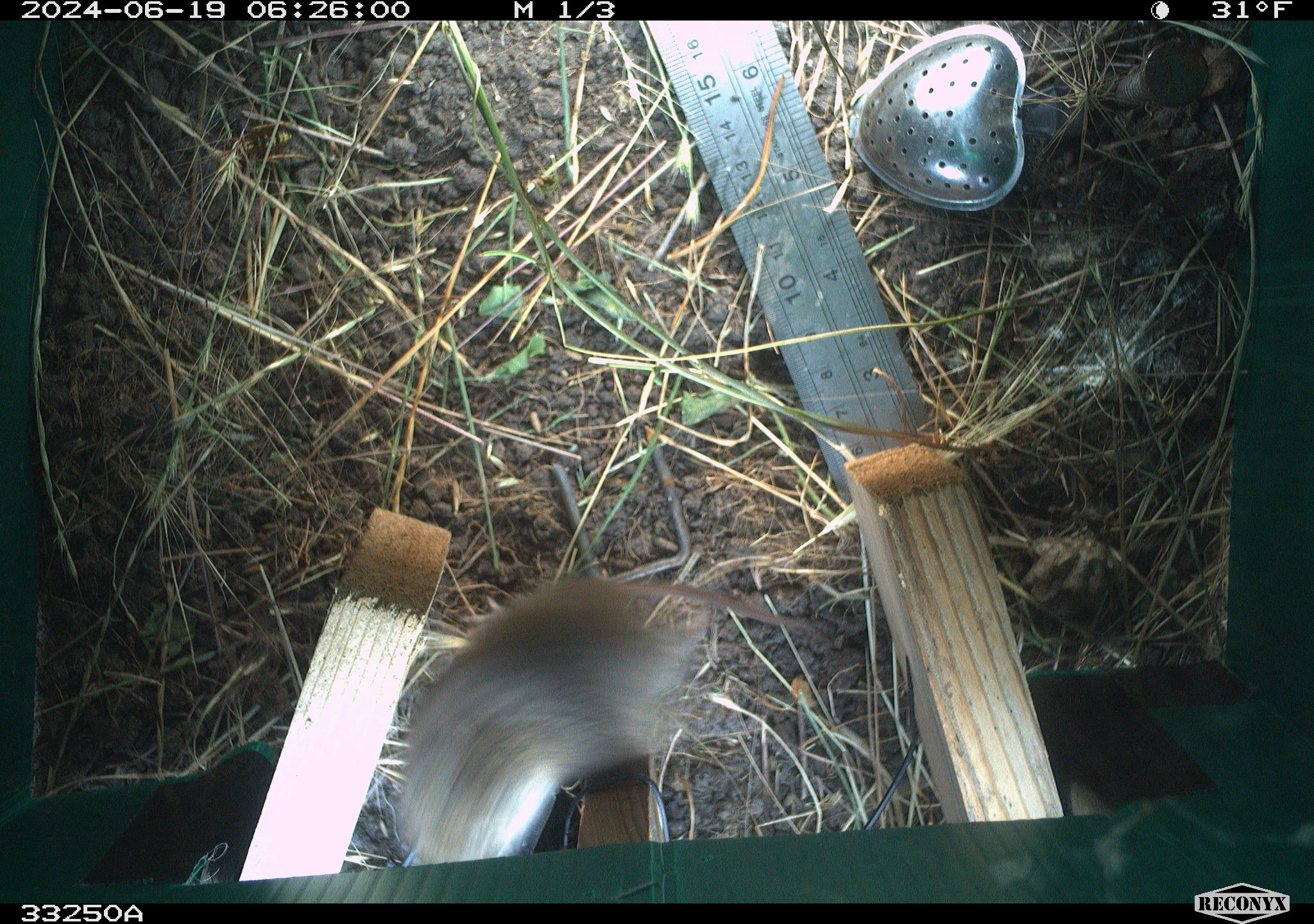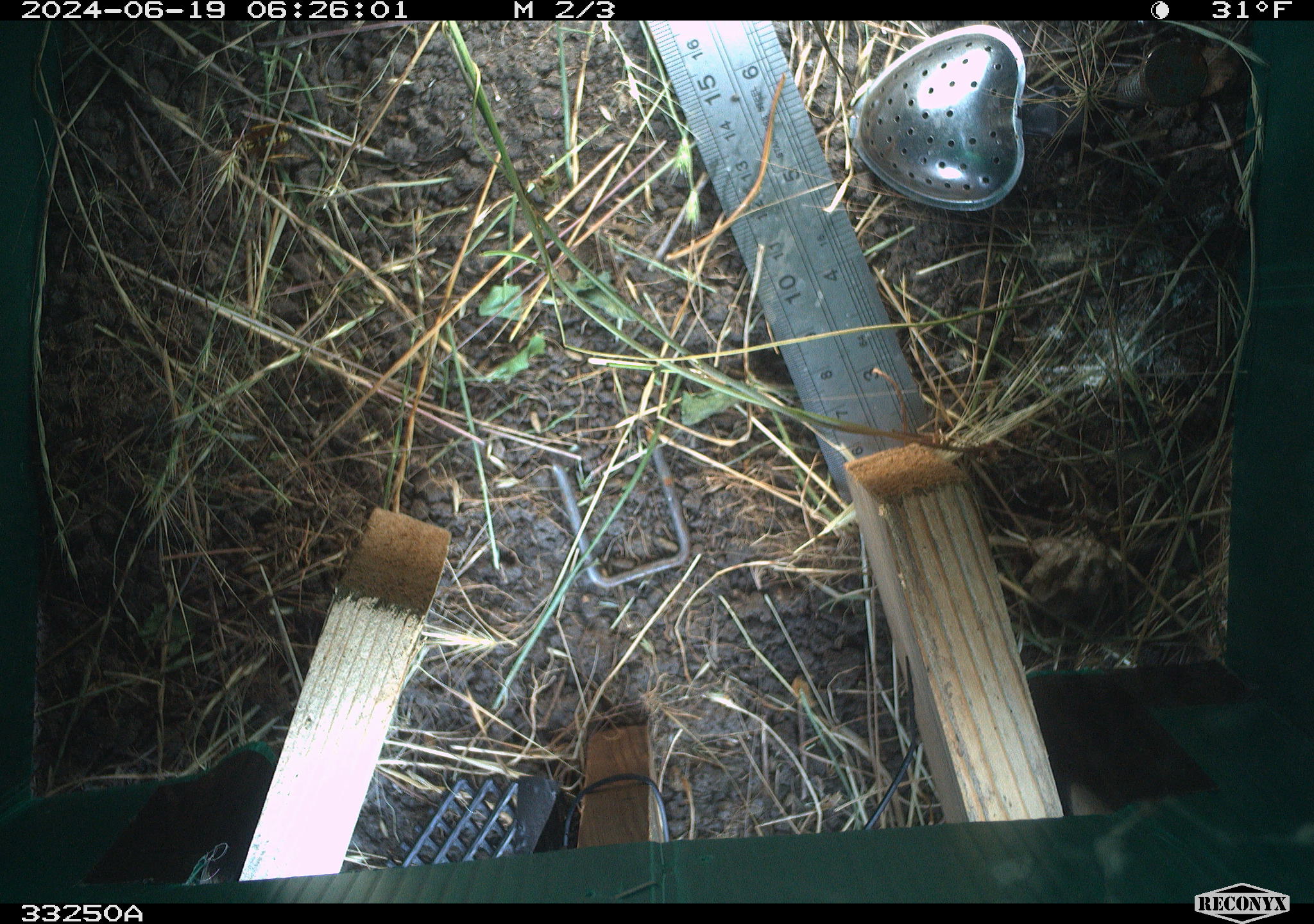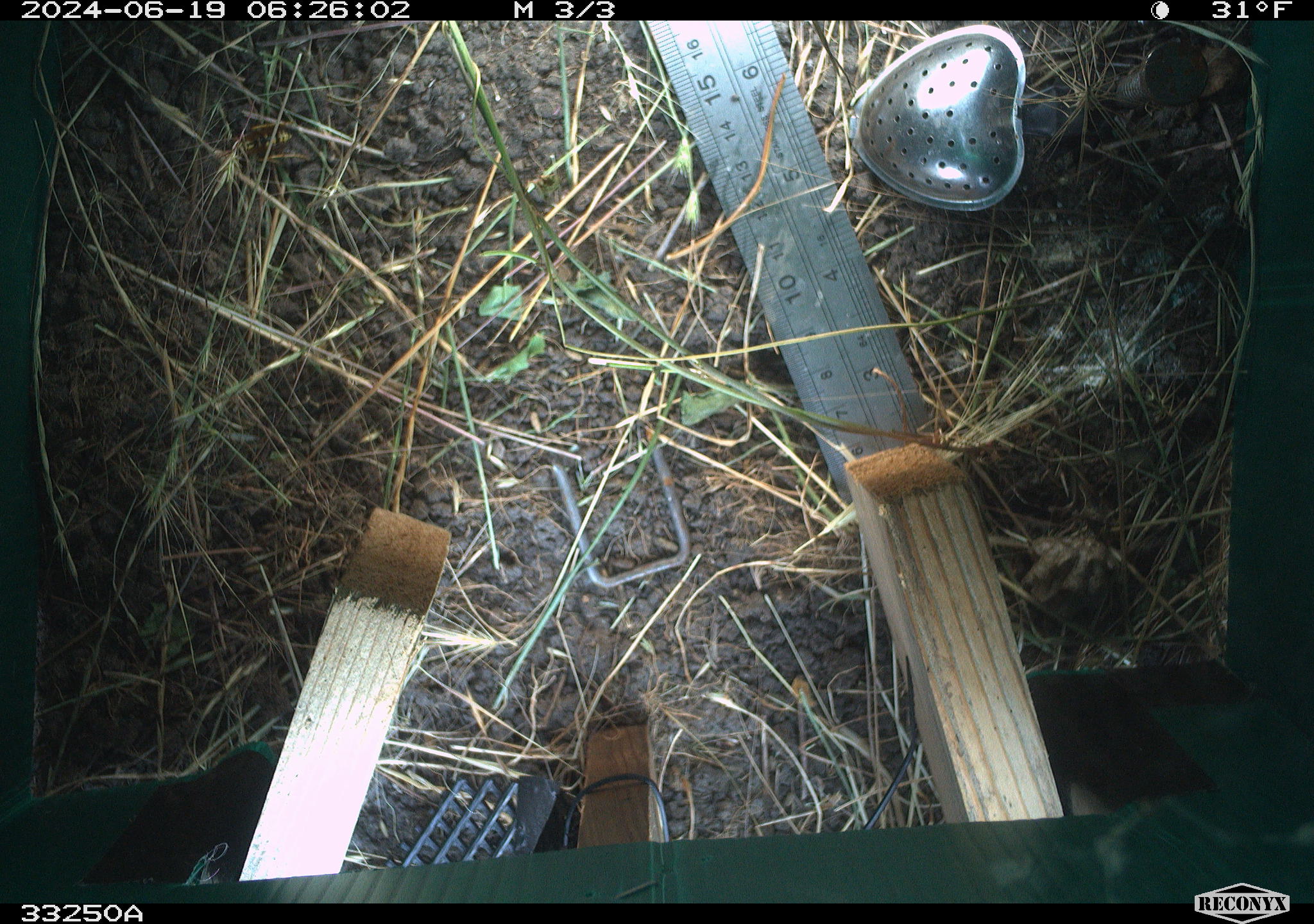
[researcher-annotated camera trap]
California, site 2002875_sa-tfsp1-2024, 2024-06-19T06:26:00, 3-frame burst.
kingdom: Animalia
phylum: Chordata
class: Mammalia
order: Rodentia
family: Cricetidae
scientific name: Arvicolinae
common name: voles, lemmings, and muskrats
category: arvicolinae subfamily